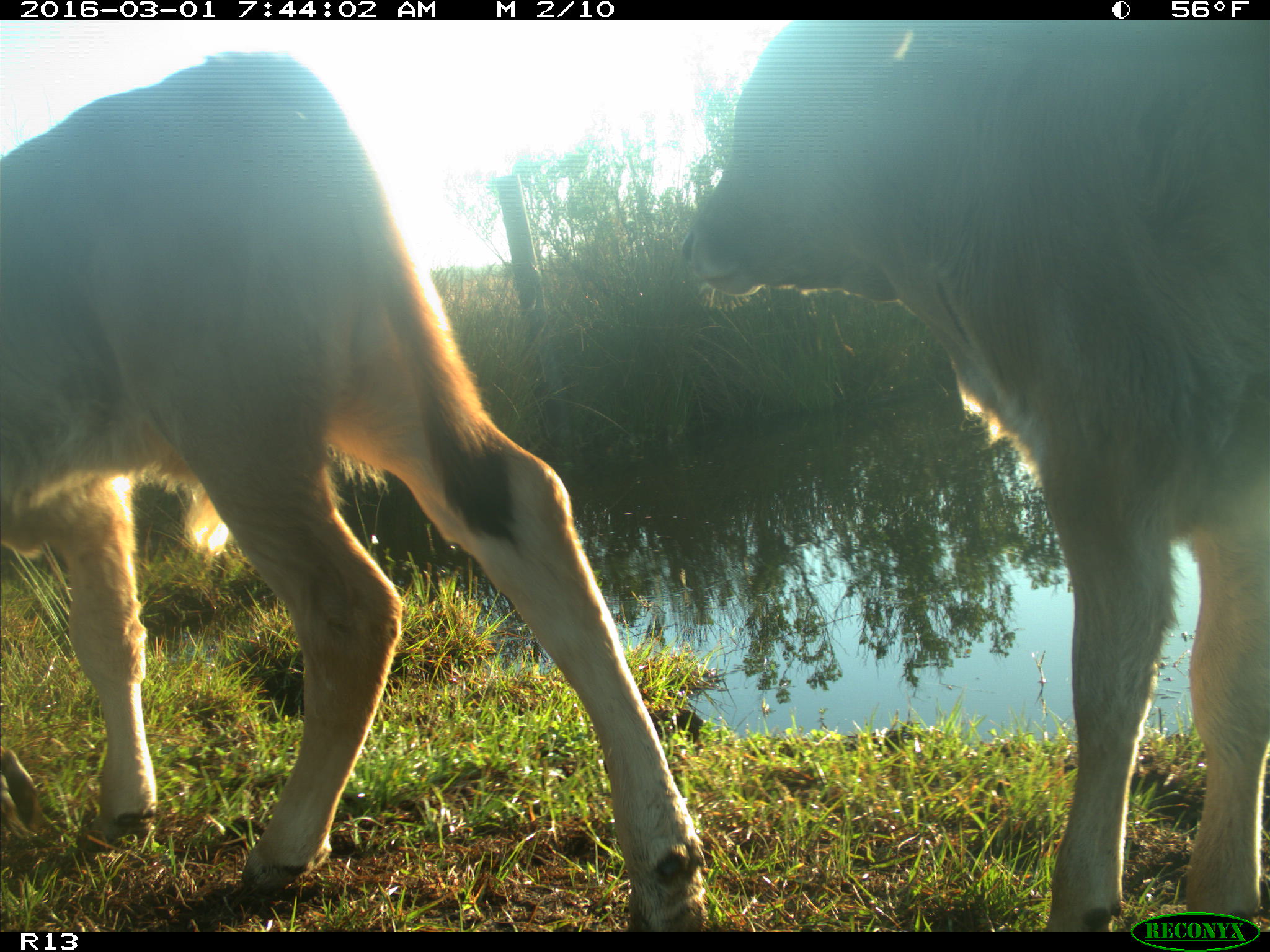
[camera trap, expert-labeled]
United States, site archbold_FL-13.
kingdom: Animalia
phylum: Chordata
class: Mammalia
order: Artiodactyla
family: Bovidae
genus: Bos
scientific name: Bos taurus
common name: domestic cow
Bos taurus (domestic cow).